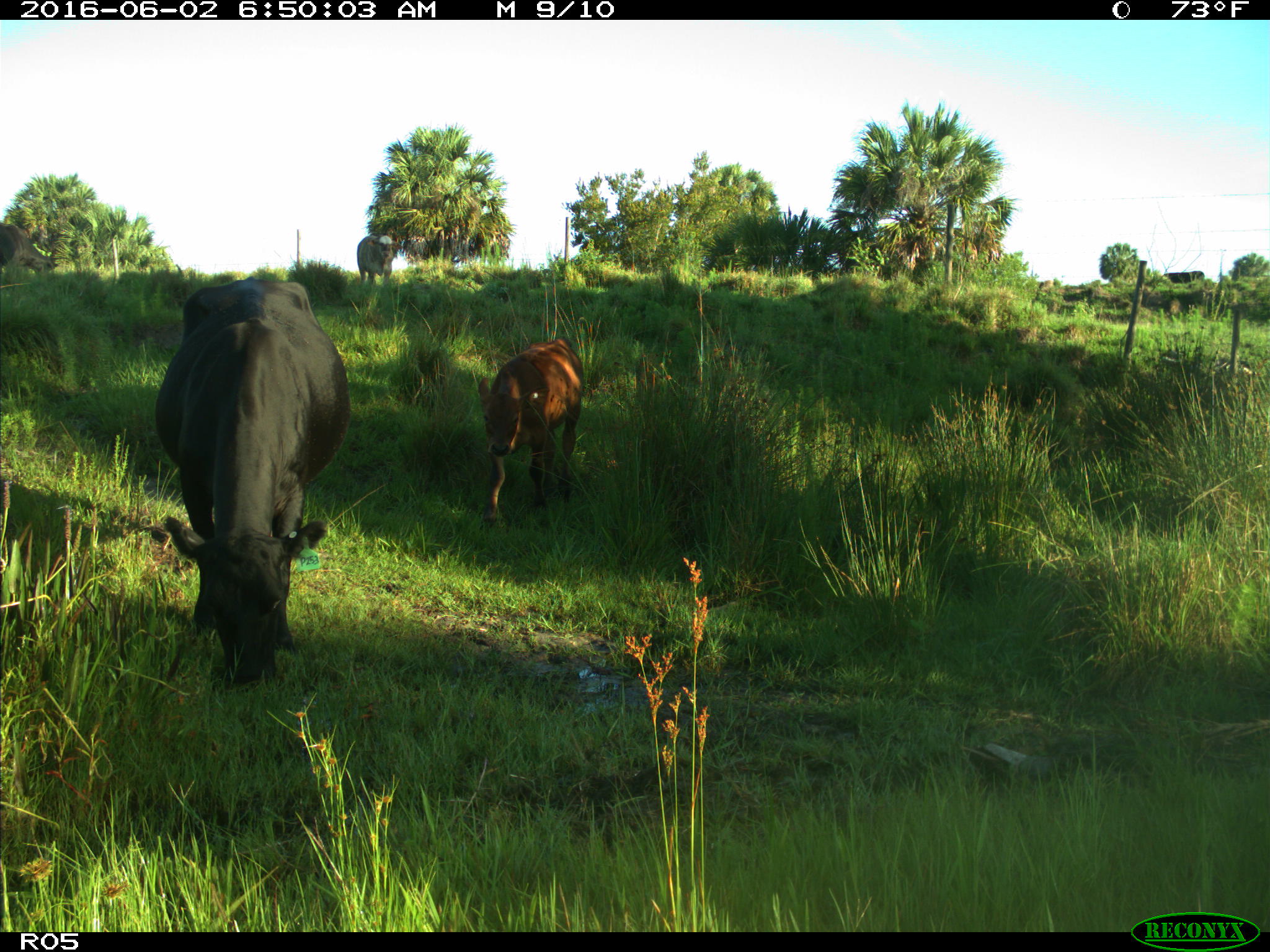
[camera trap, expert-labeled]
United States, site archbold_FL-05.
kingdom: Animalia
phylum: Chordata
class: Mammalia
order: Artiodactyla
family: Bovidae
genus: Bos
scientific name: Bos taurus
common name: domestic cow